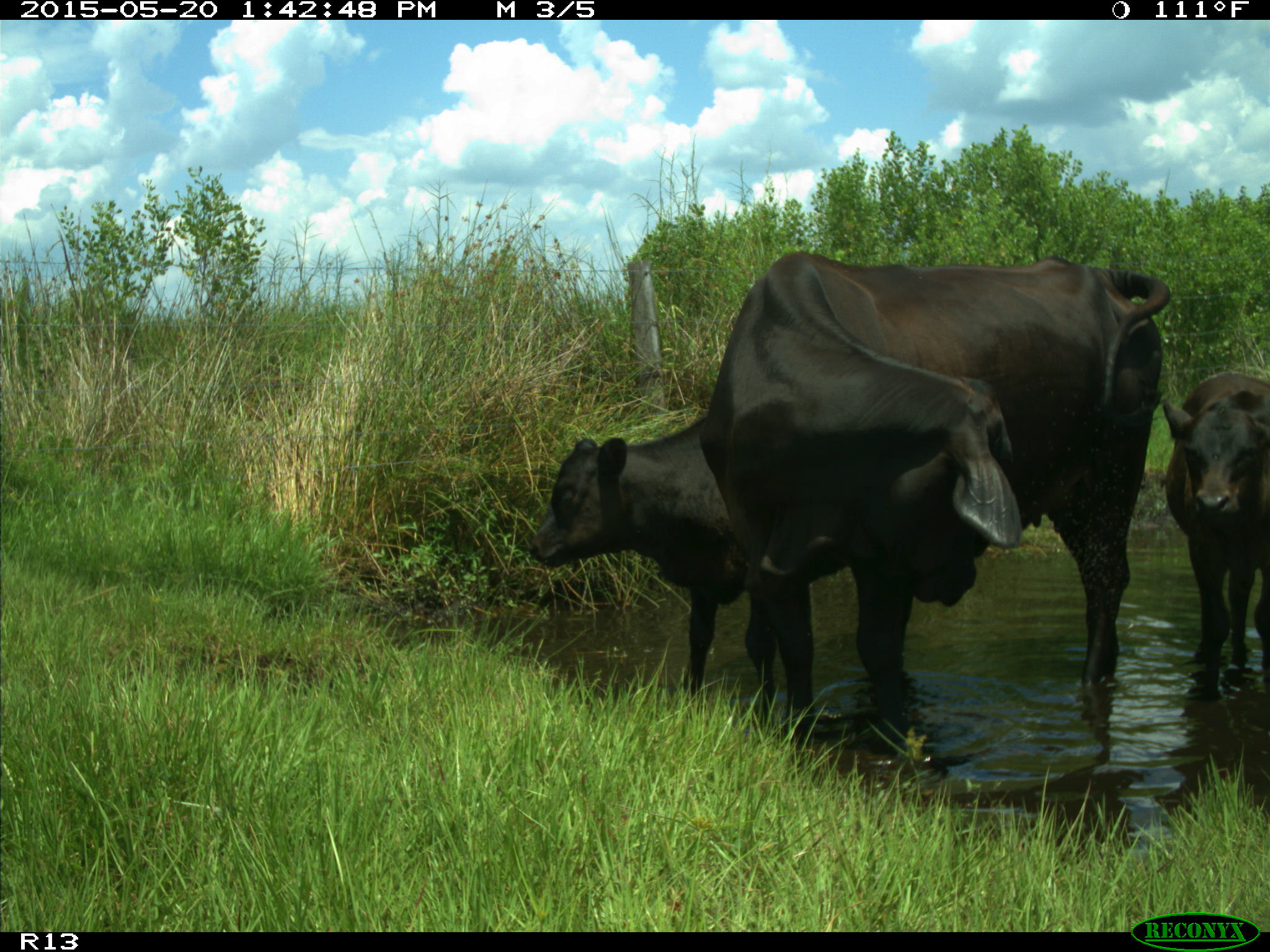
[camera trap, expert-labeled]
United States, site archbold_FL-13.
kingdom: Animalia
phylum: Chordata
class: Mammalia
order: Artiodactyla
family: Bovidae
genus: Bos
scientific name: Bos taurus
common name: domestic cow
Bos taurus (domestic cow).